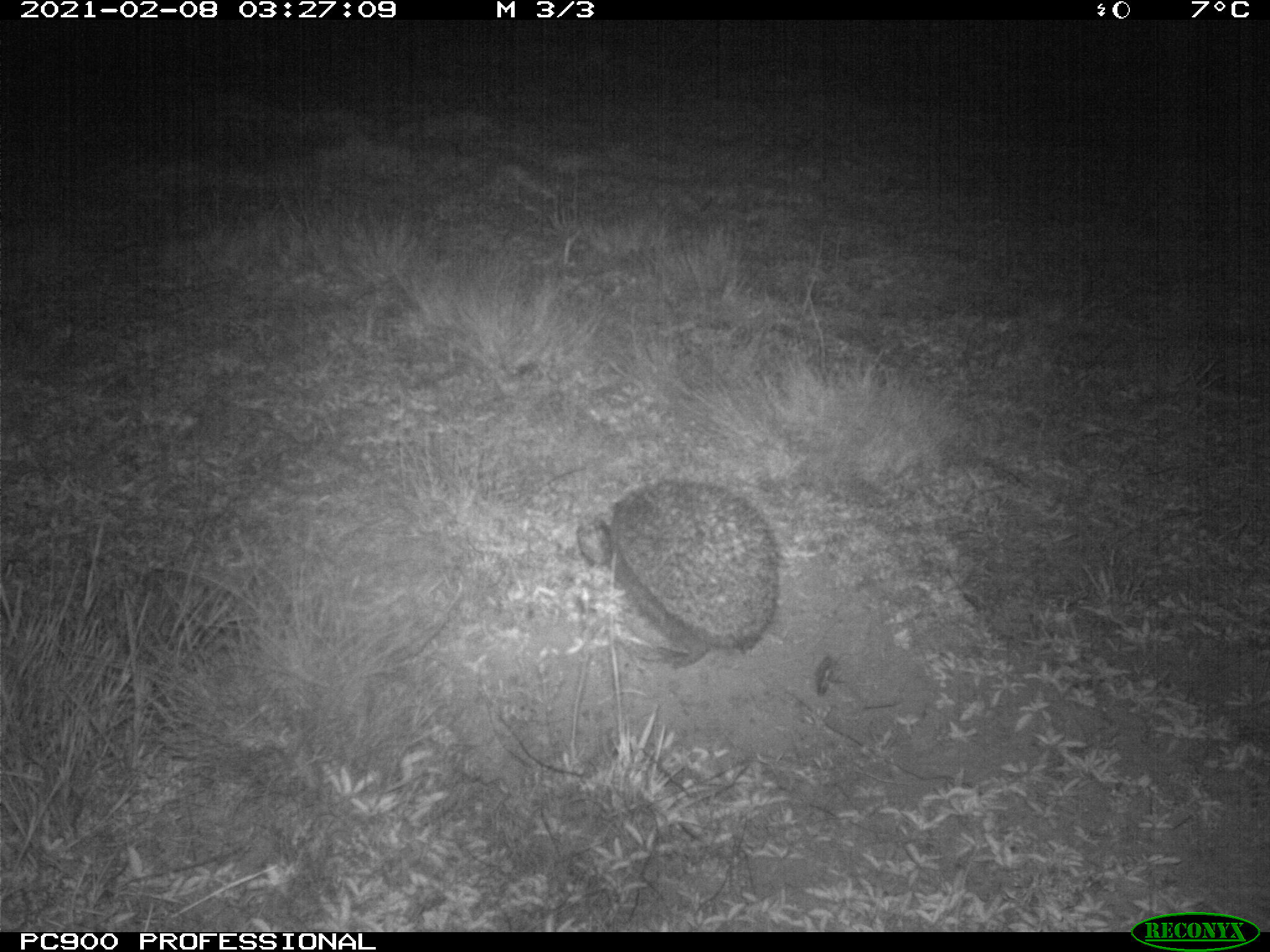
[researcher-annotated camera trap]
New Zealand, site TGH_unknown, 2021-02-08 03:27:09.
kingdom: Animalia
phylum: Chordata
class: Mammalia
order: Eulipotyphla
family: Erinaceidae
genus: Erinaceus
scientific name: Erinaceus europaeus europaeus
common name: european hedgehog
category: hedgehog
Hedgehog (european hedgehog) (Erinaceus europaeus europaeus).